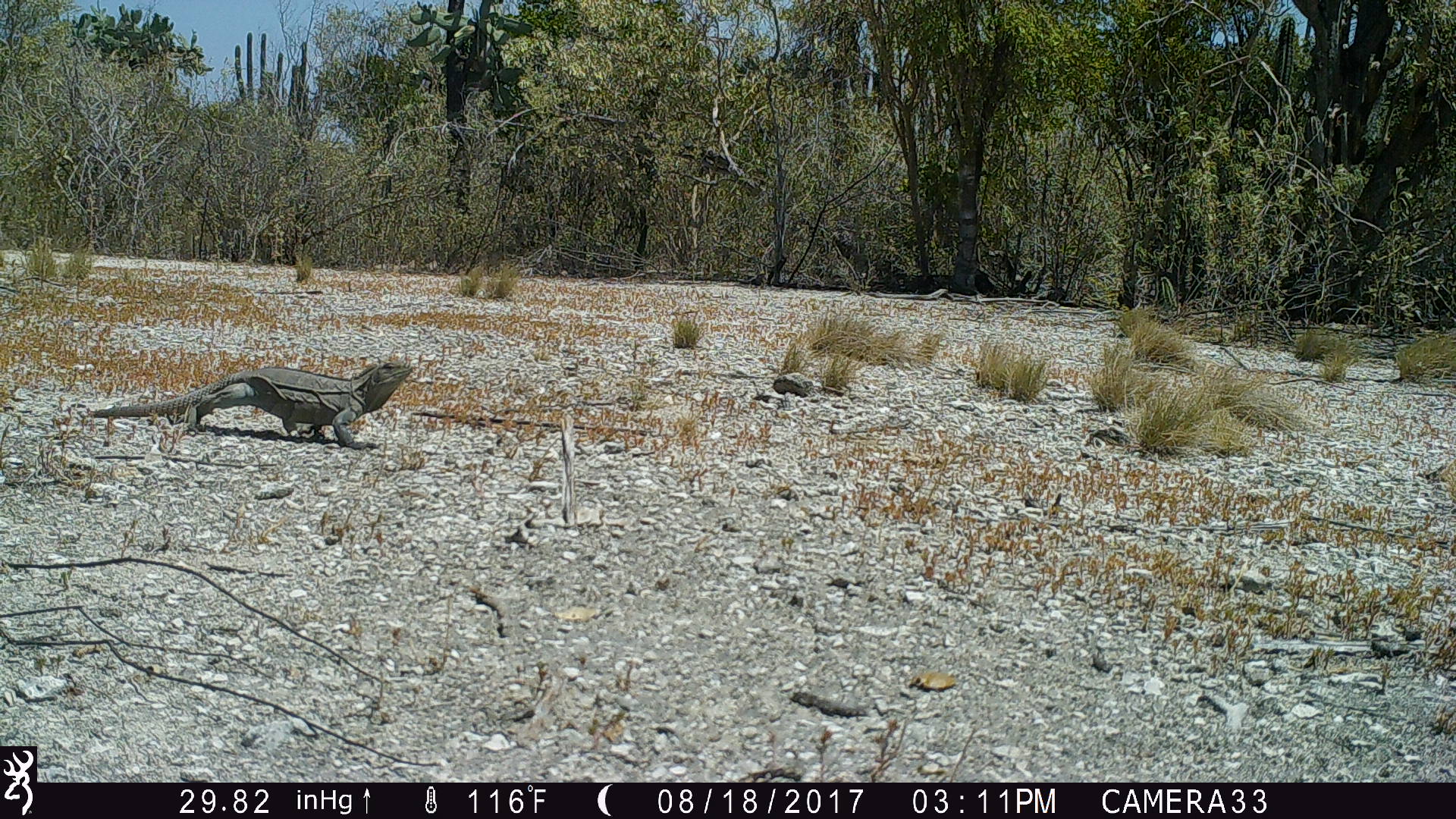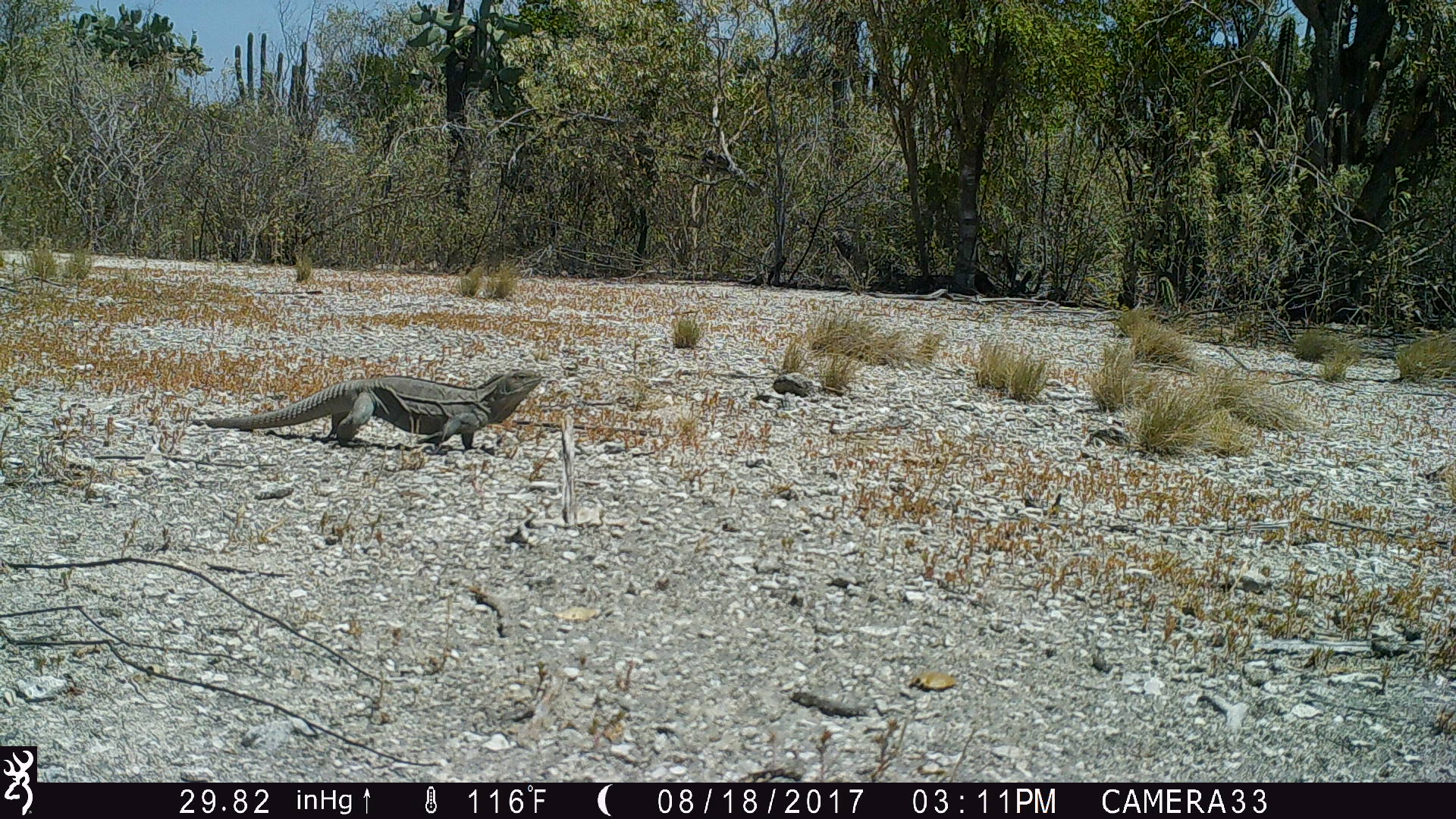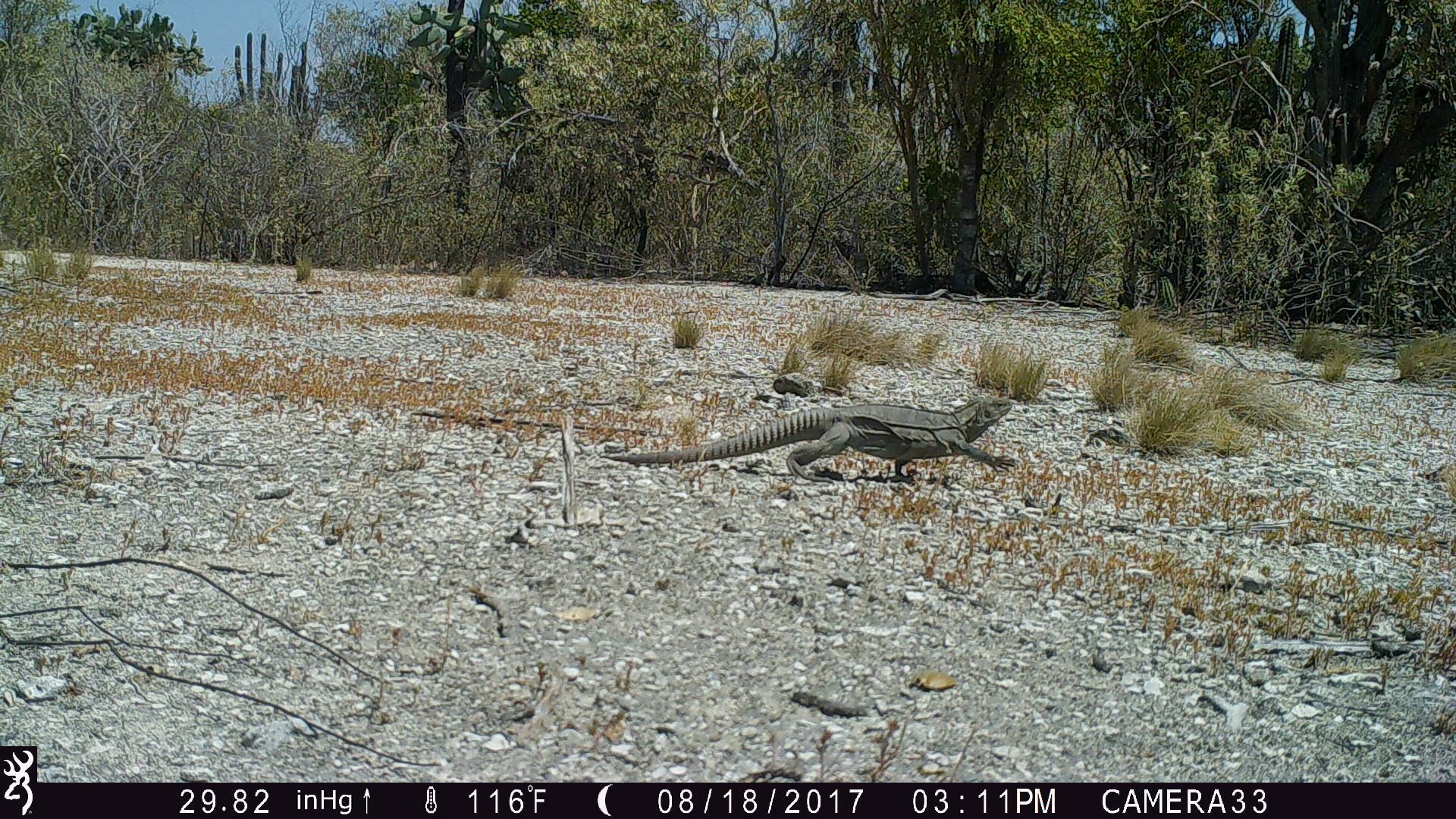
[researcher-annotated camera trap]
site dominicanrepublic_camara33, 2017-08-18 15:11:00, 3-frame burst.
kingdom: Animalia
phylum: Chordata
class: Reptilia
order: Squamata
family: Iguanidae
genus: Iguana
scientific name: Iguana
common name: typical iguanas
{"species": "Iguana (typical iguanas)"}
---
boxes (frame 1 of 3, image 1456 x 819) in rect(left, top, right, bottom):
iguana: rect(86, 356, 416, 449)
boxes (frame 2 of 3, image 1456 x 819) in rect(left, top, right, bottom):
iguana: rect(196, 366, 547, 451)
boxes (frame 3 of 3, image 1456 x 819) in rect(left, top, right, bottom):
iguana: rect(620, 394, 1016, 482)